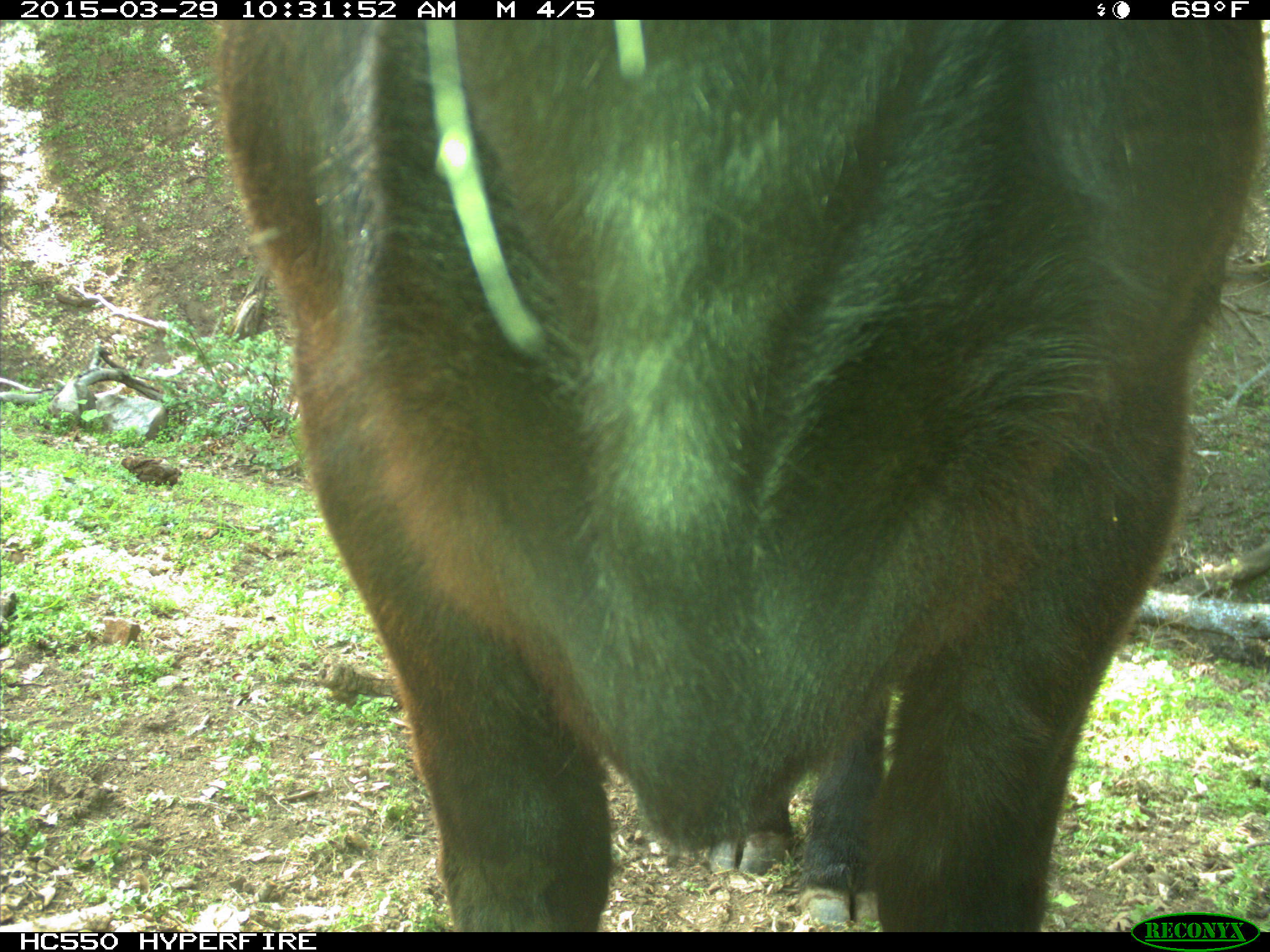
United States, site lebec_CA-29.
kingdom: Animalia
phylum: Chordata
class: Mammalia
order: Artiodactyla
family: Bovidae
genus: Bos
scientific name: Bos taurus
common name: domestic cow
Bos taurus (domestic cow).